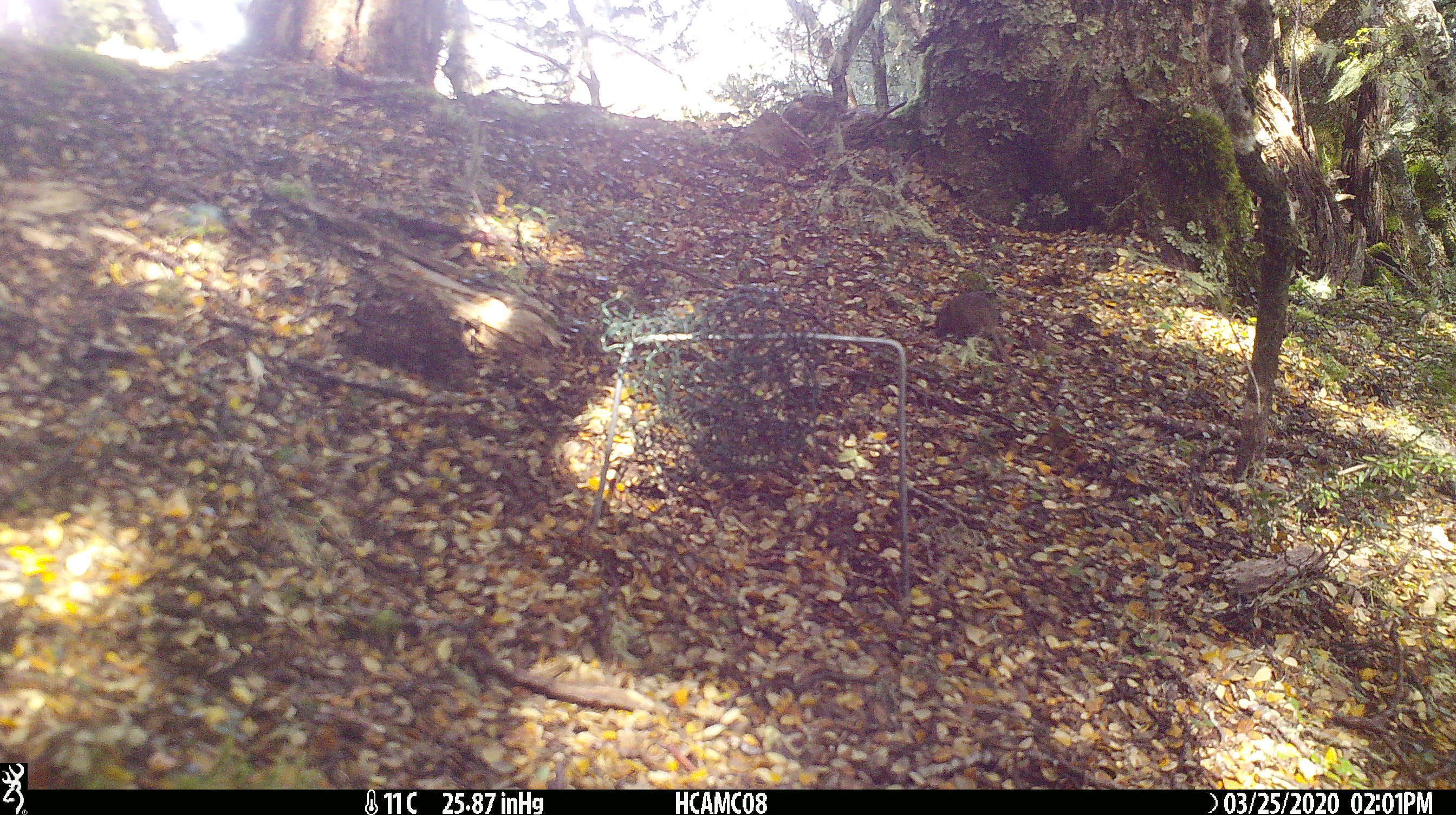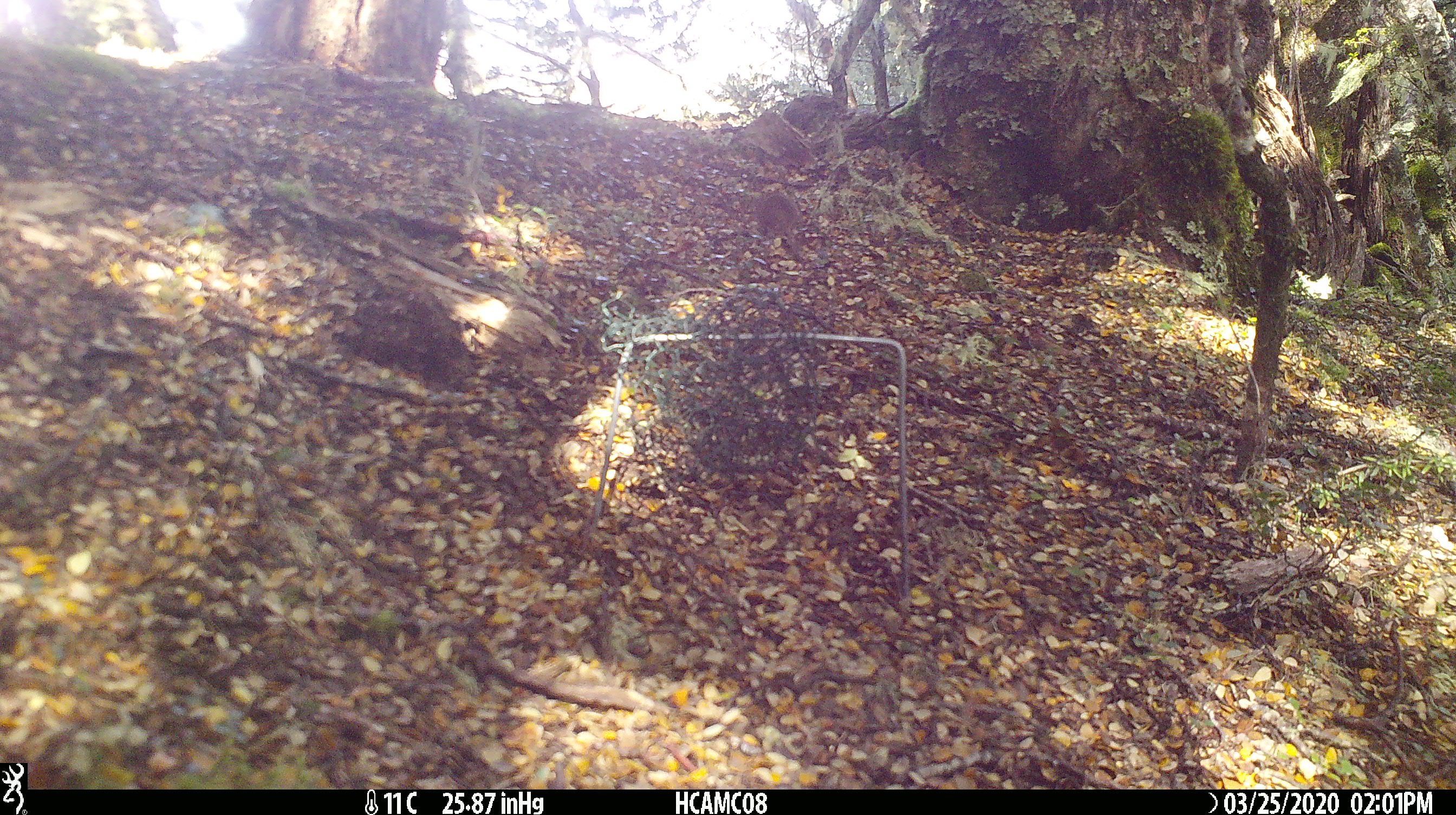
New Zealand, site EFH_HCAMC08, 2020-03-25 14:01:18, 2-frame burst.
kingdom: Animalia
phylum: Chordata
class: Mammalia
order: Rodentia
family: Muridae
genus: Mus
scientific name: Mus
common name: mouse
Mouse (Mus).